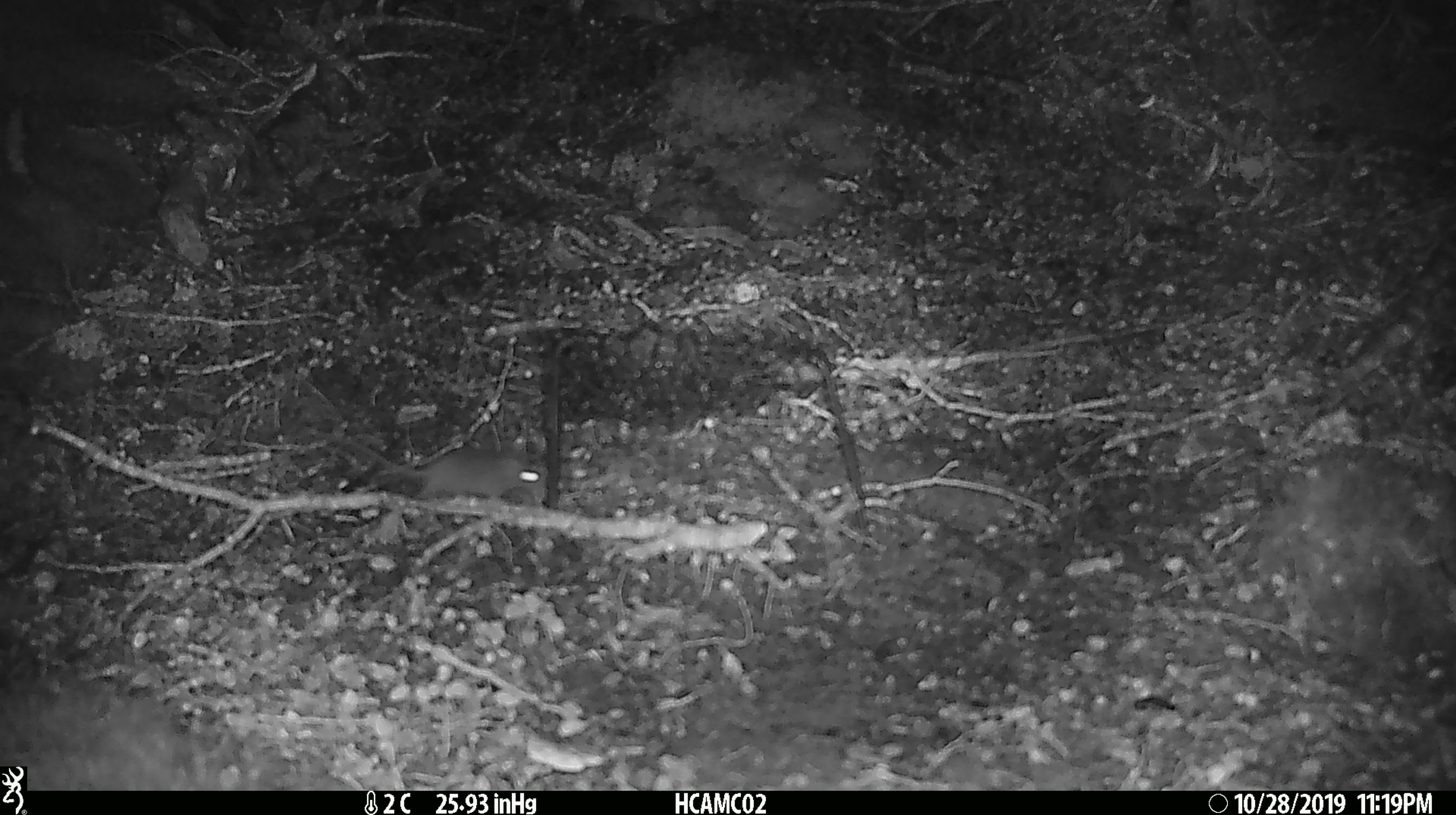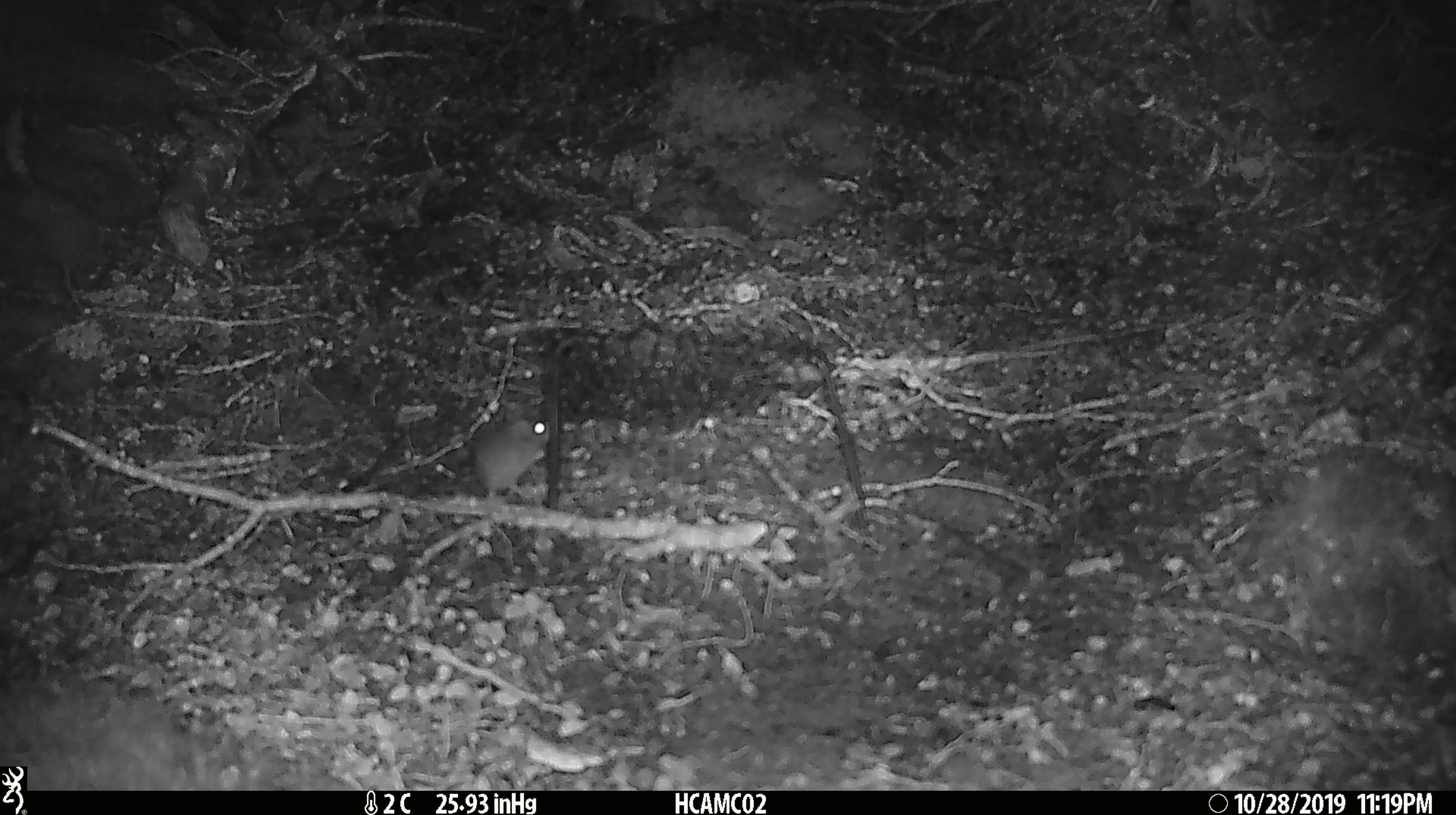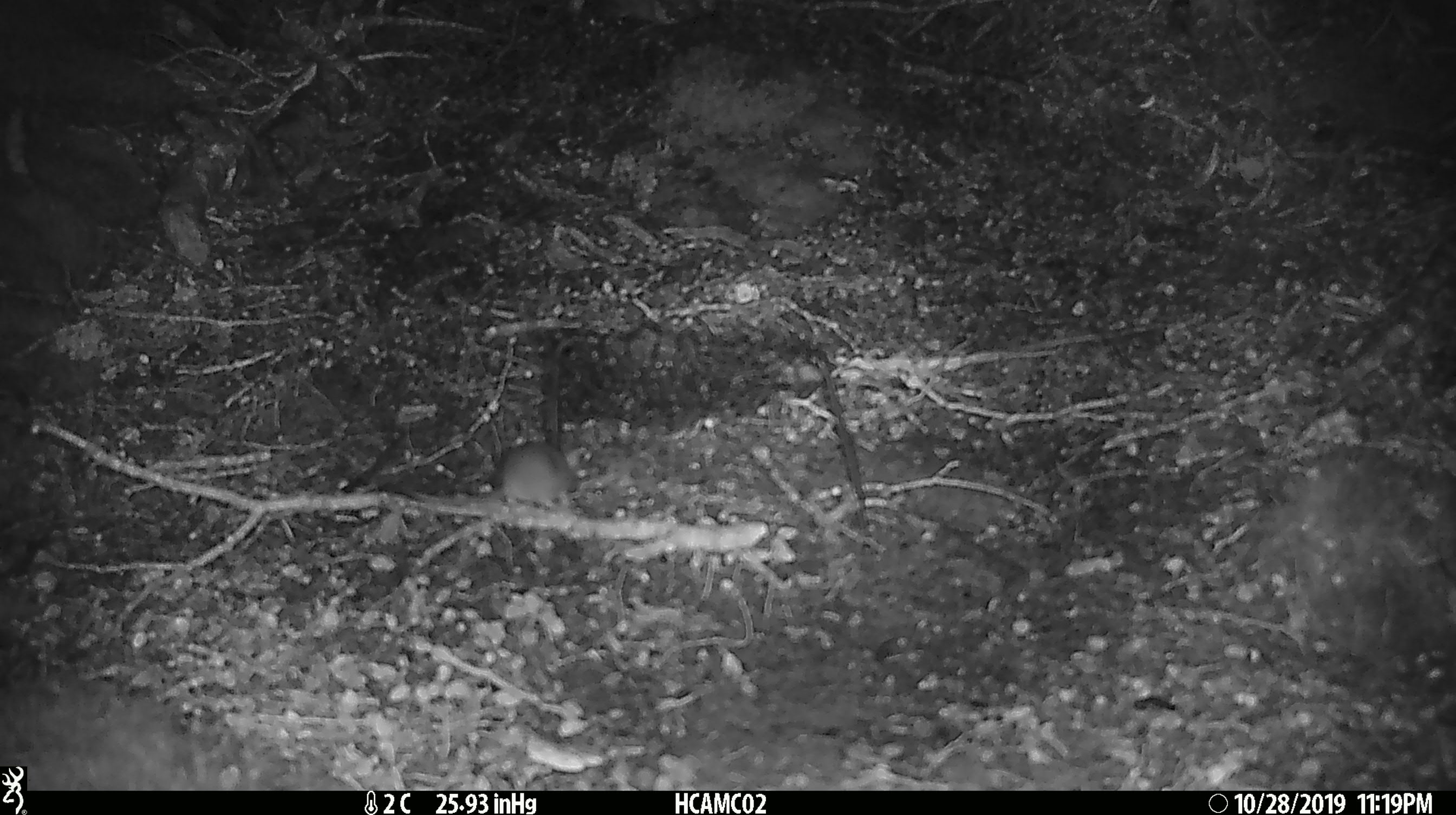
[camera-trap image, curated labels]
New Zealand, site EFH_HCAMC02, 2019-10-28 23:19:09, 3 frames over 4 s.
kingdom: Animalia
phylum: Chordata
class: Mammalia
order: Rodentia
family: Muridae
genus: Mus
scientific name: Mus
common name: mouse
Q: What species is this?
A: Mouse (Mus).